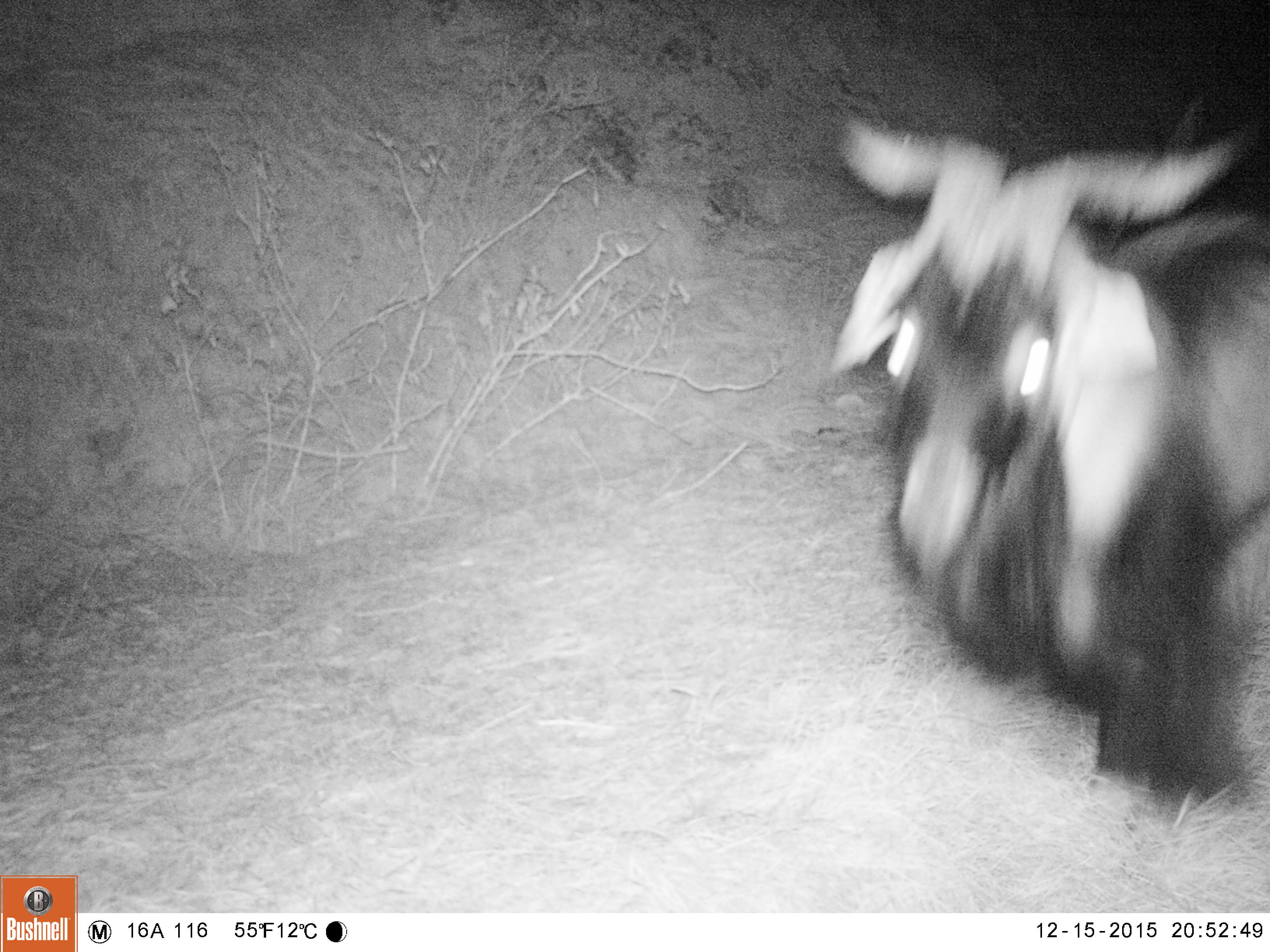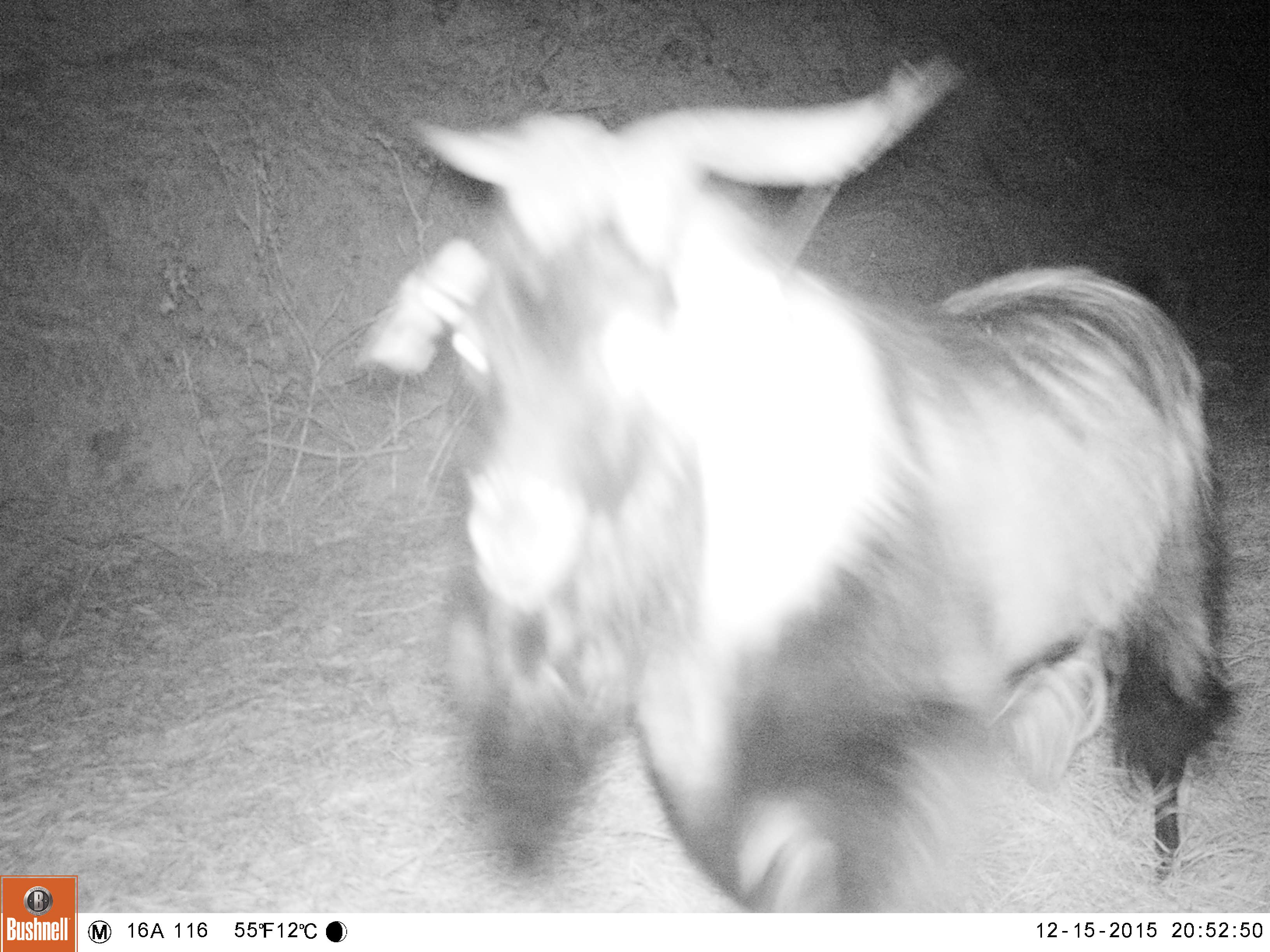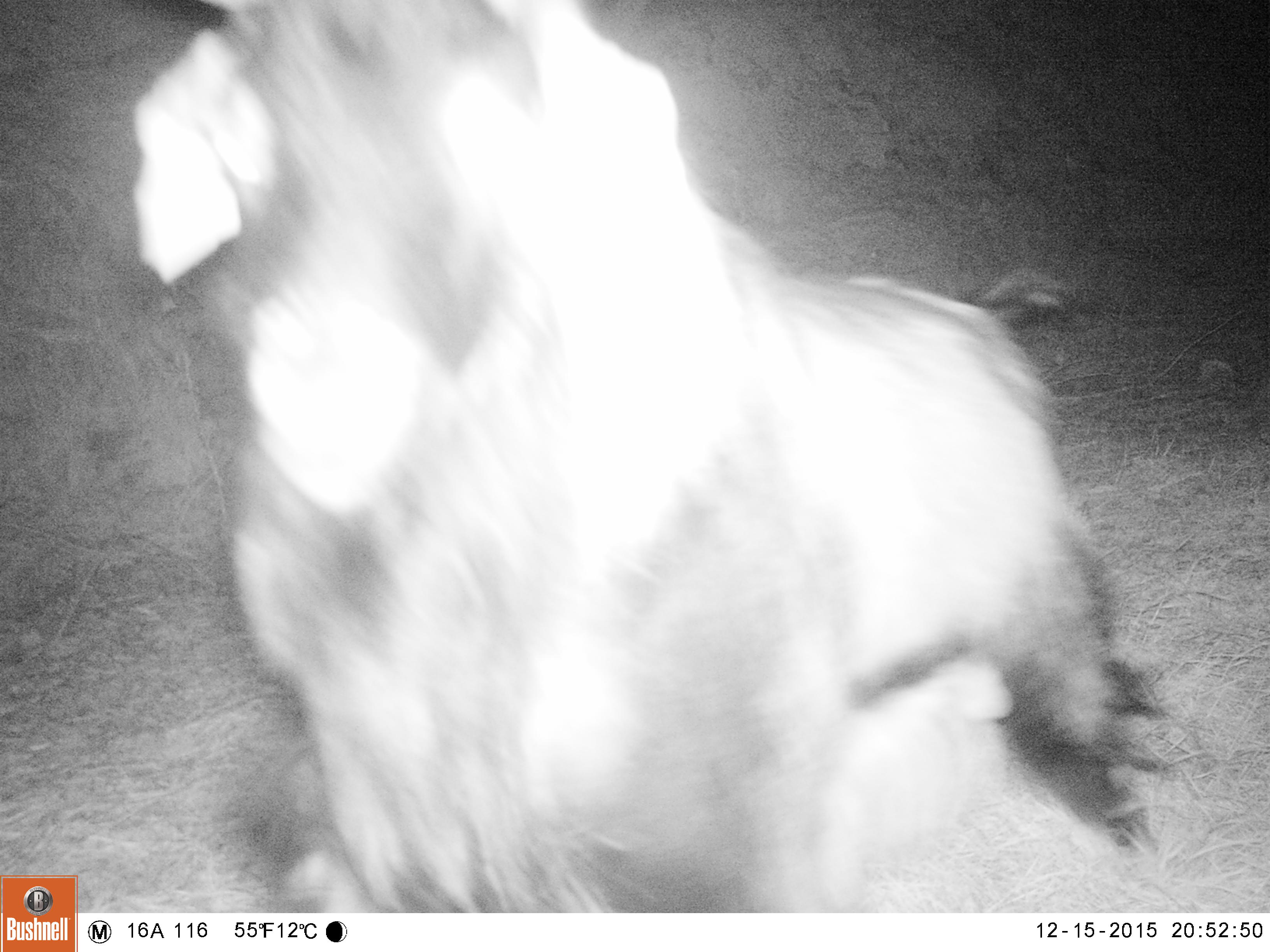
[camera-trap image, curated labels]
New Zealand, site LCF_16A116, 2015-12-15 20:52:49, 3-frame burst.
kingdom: Animalia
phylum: Chordata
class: Mammalia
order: Artiodactyla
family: Bovidae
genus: Capra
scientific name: Capra hircus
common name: goat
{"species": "goat (Capra hircus)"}